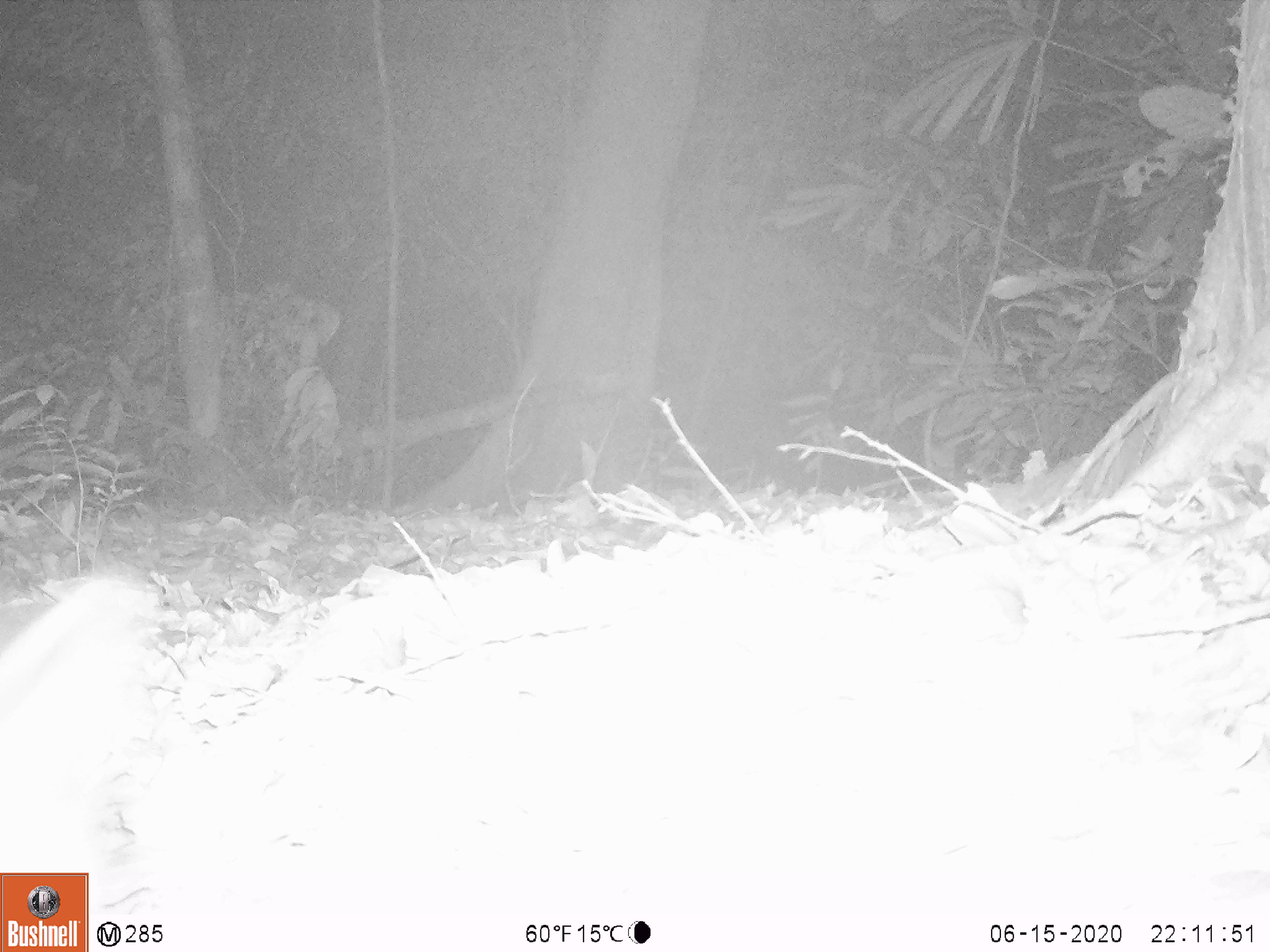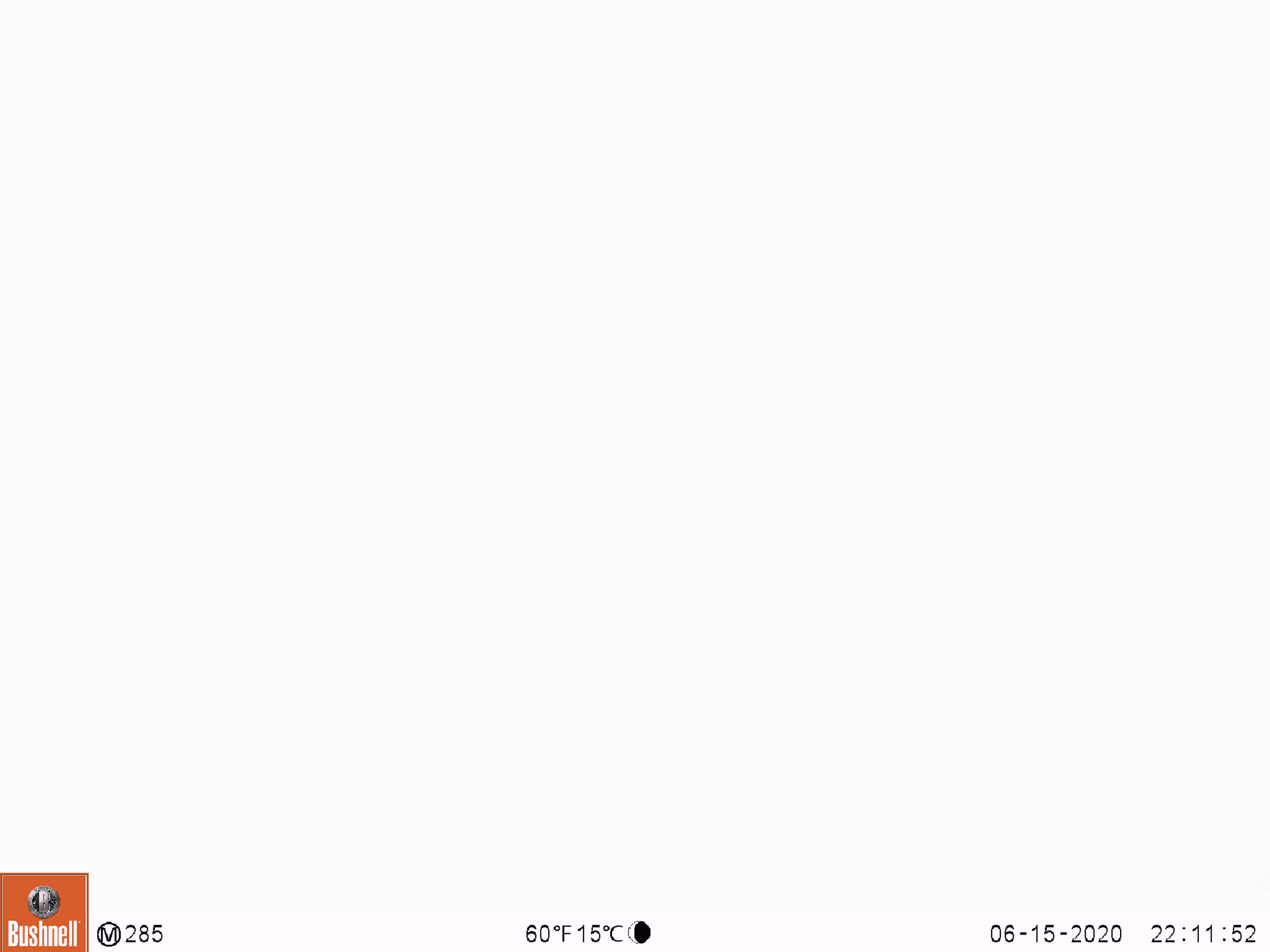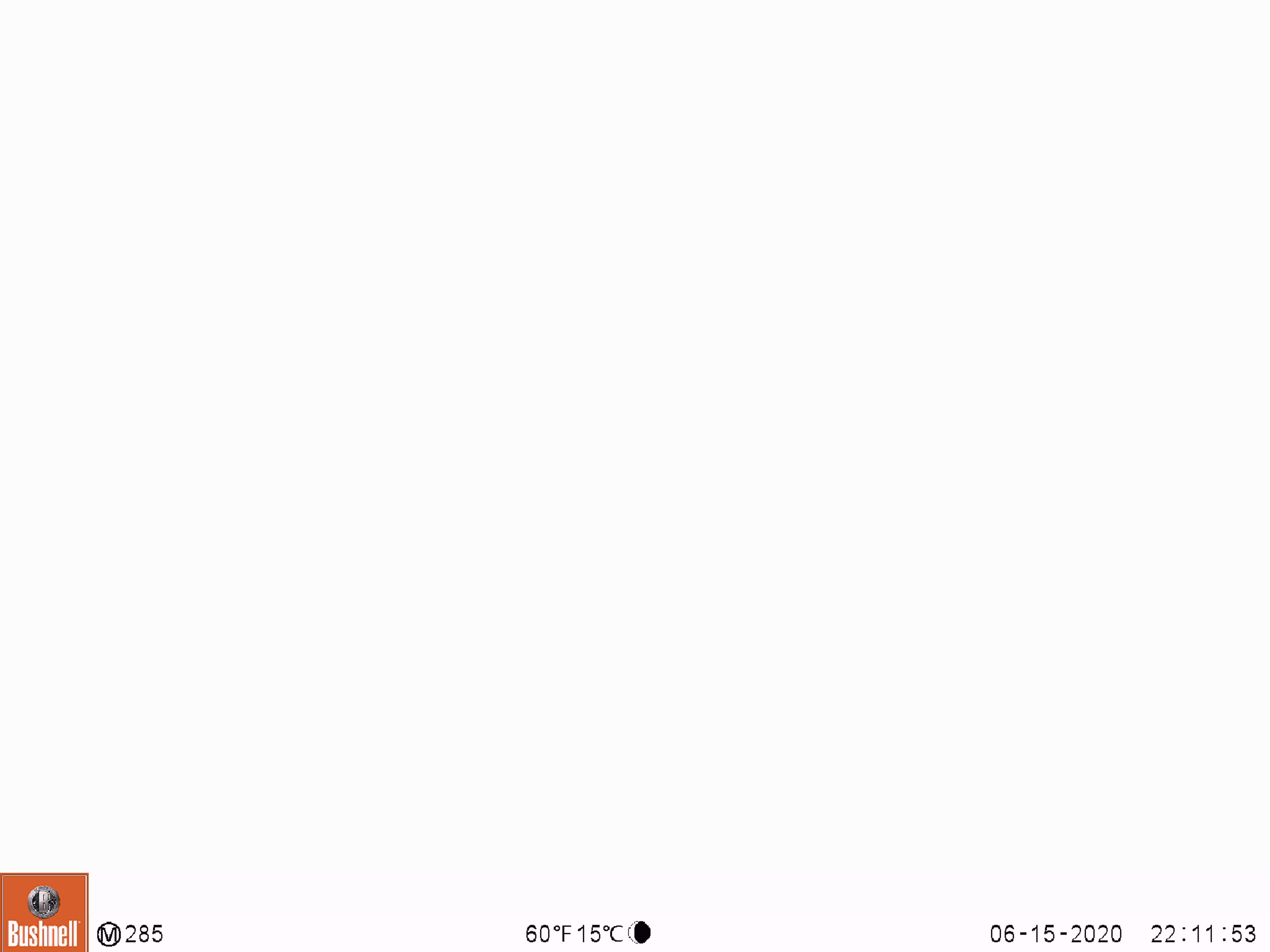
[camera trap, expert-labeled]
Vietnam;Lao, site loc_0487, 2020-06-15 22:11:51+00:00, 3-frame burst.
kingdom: Animalia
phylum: Chordata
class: Mammalia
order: Carnivora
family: Viverridae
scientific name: Paradoxurinae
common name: palm civet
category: unidentified palm civet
Unidentified palm civet (palm civet) (Paradoxurinae). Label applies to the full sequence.